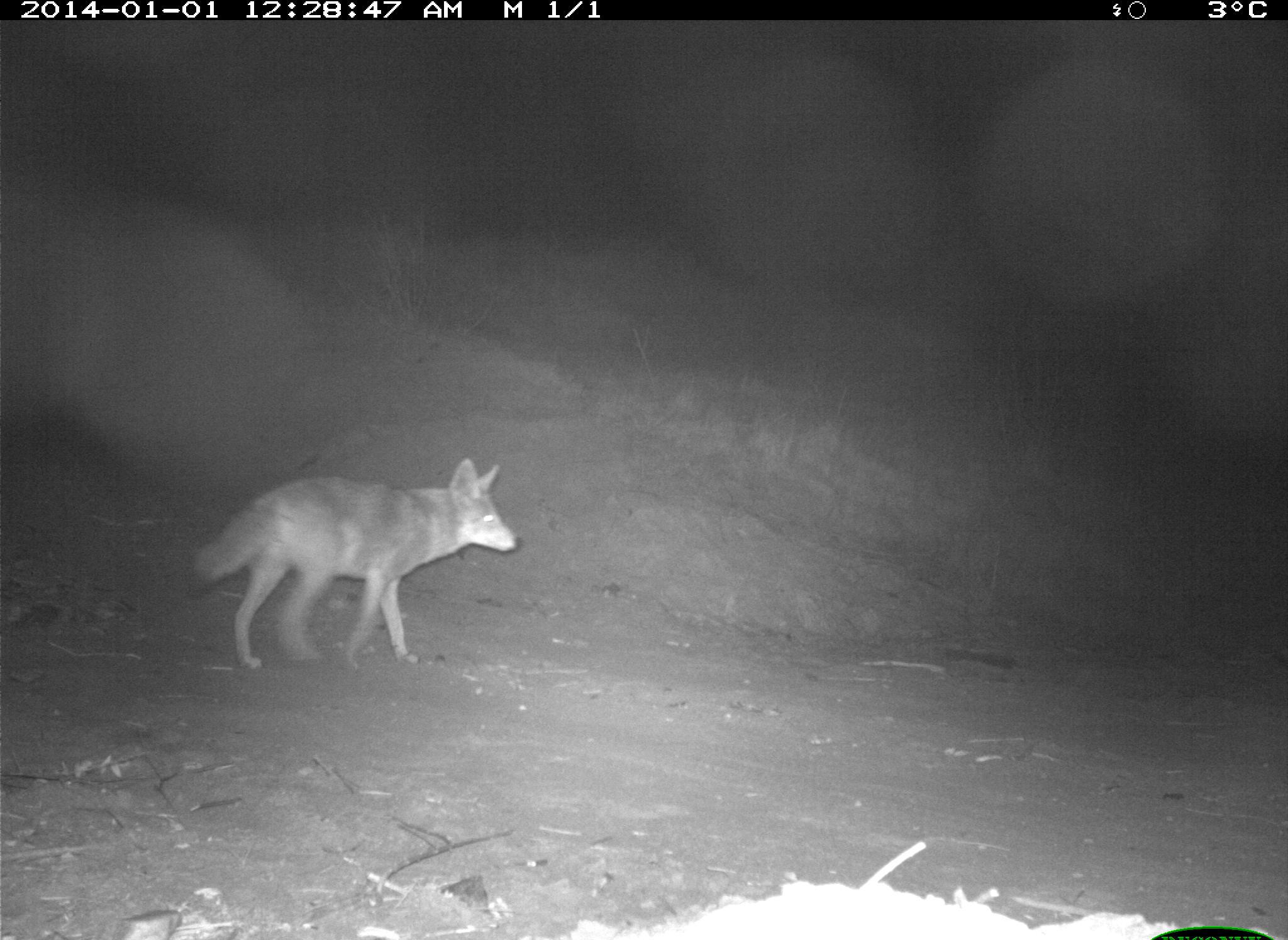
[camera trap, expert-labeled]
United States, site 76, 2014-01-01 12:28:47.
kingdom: Animalia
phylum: Chordata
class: Mammalia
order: Carnivora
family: Canidae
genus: Canis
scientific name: Canis latrans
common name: coyote